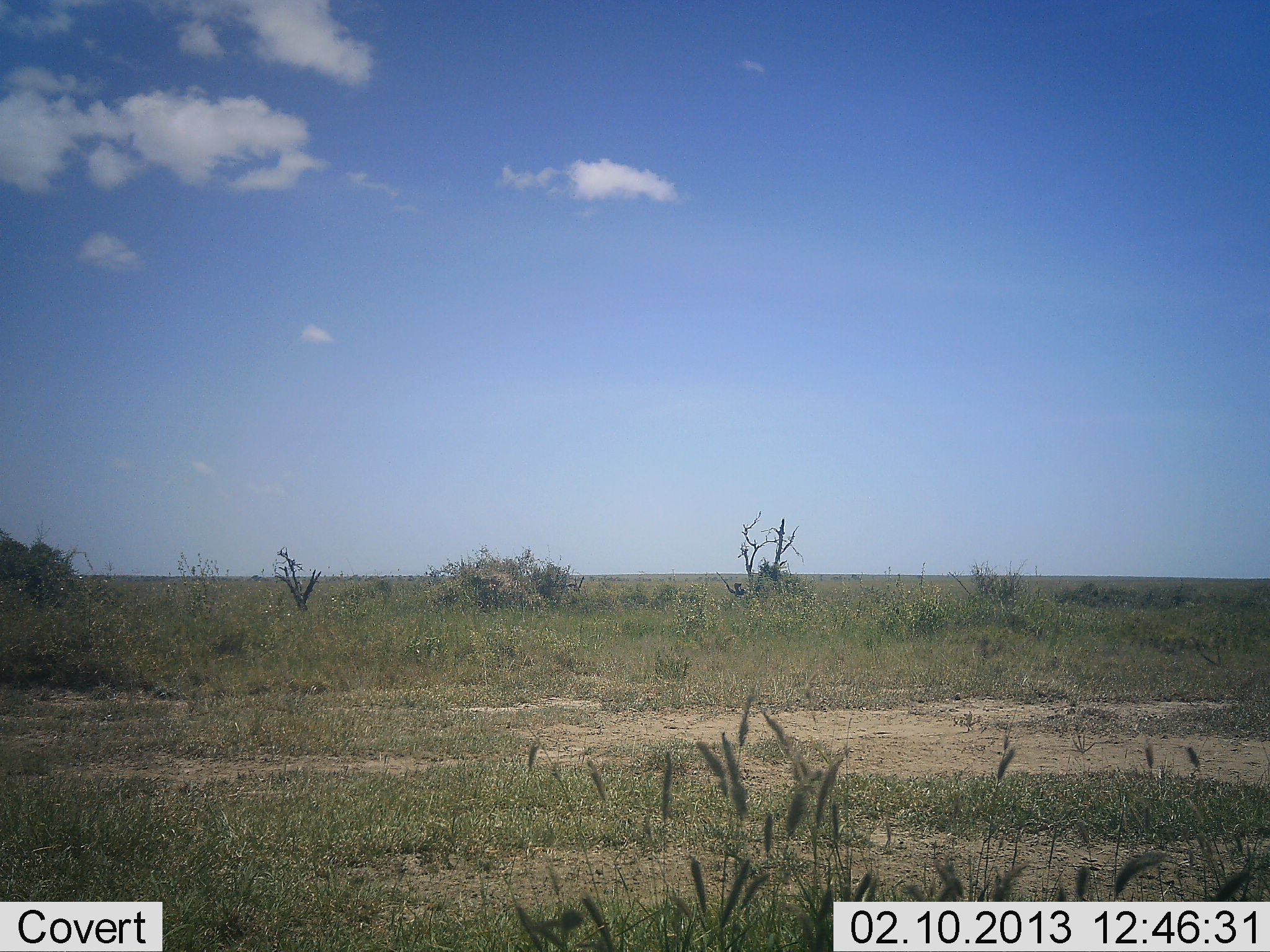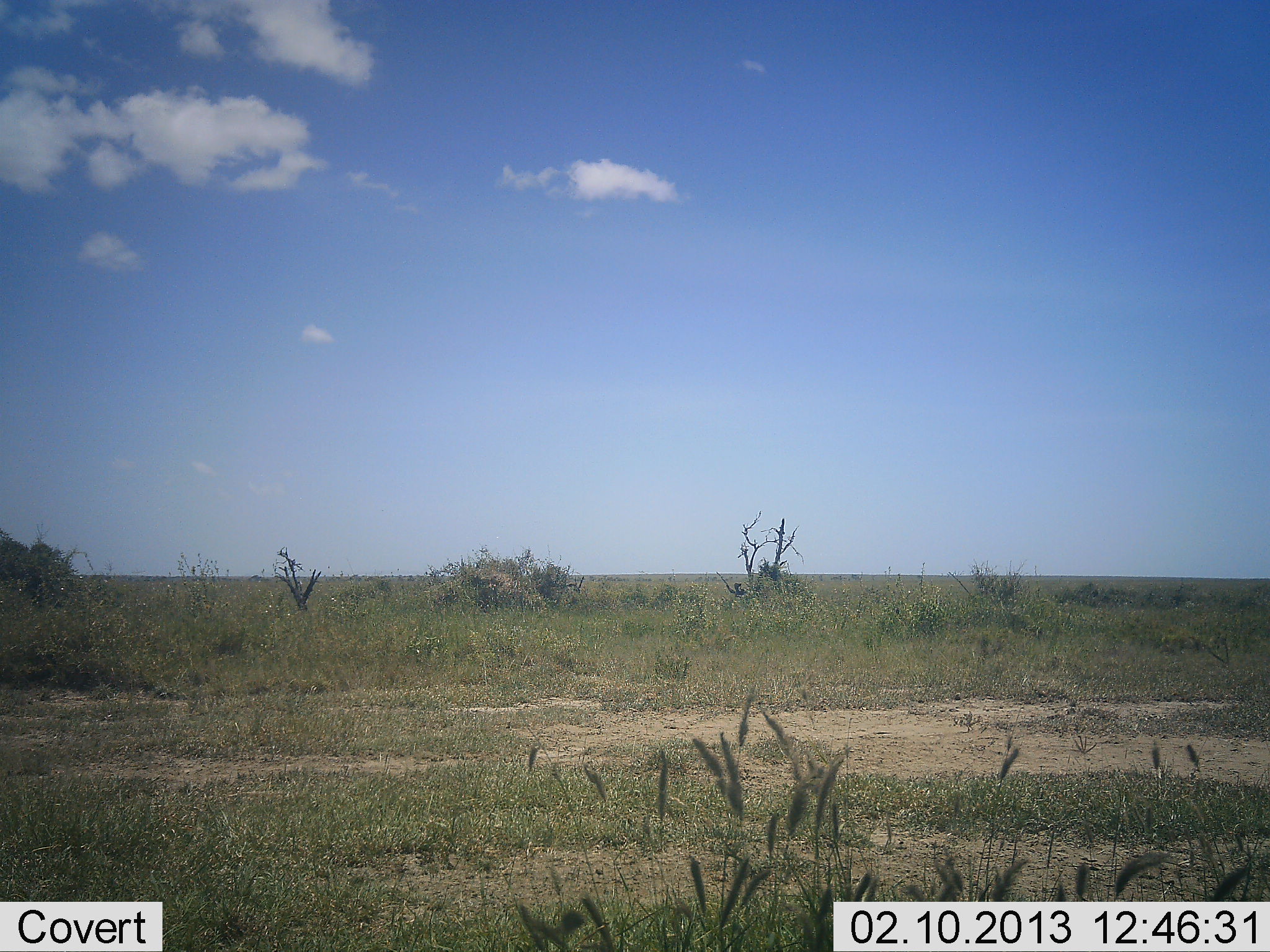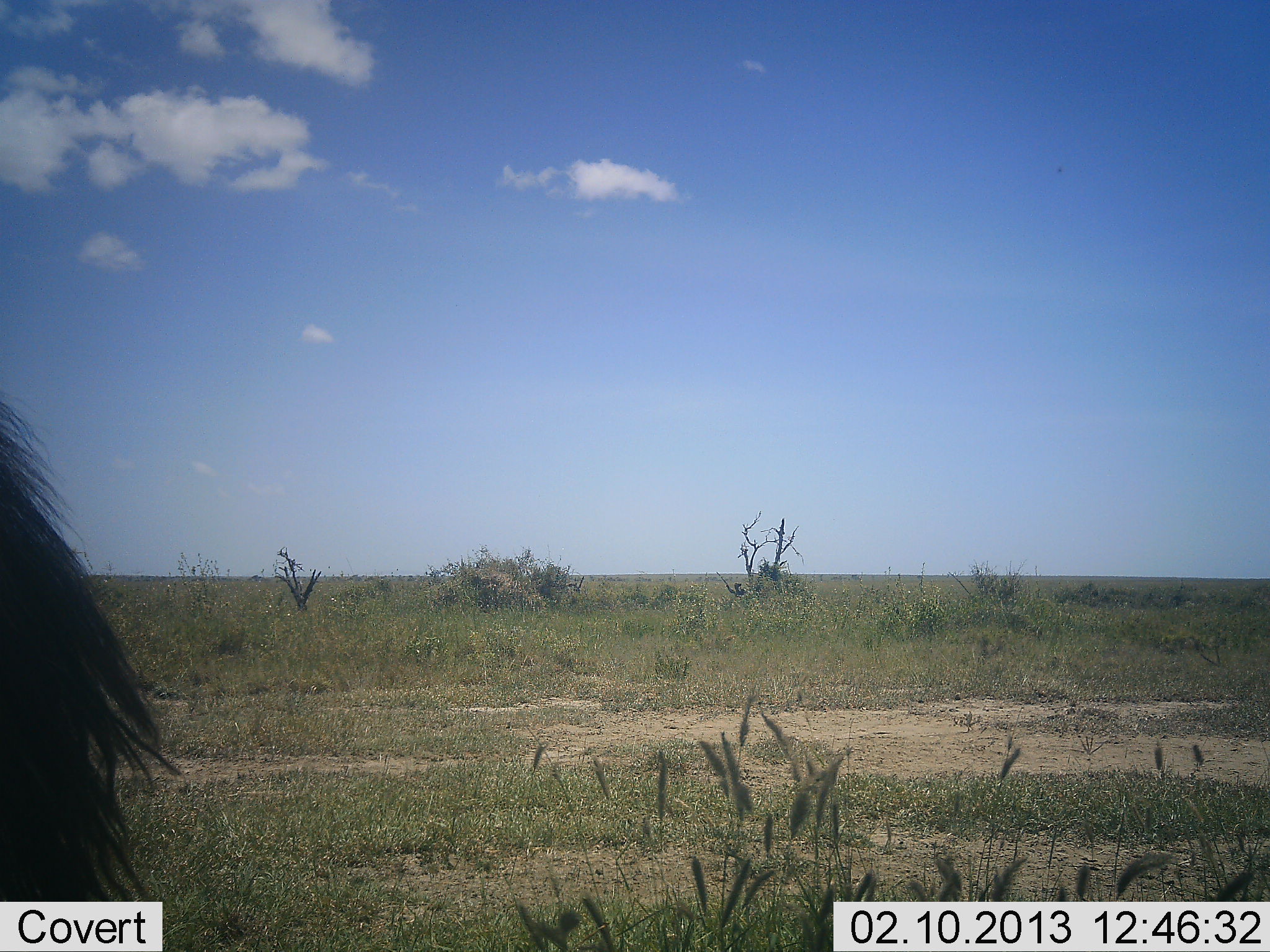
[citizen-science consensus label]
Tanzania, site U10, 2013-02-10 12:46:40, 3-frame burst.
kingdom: Animalia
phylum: Chordata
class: Mammalia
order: Artiodactyla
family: Bovidae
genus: Connochaetes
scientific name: Connochaetes taurinus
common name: blue wildebeest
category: wildebeest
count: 1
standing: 38%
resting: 0%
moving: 62%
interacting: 0%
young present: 0%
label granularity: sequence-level